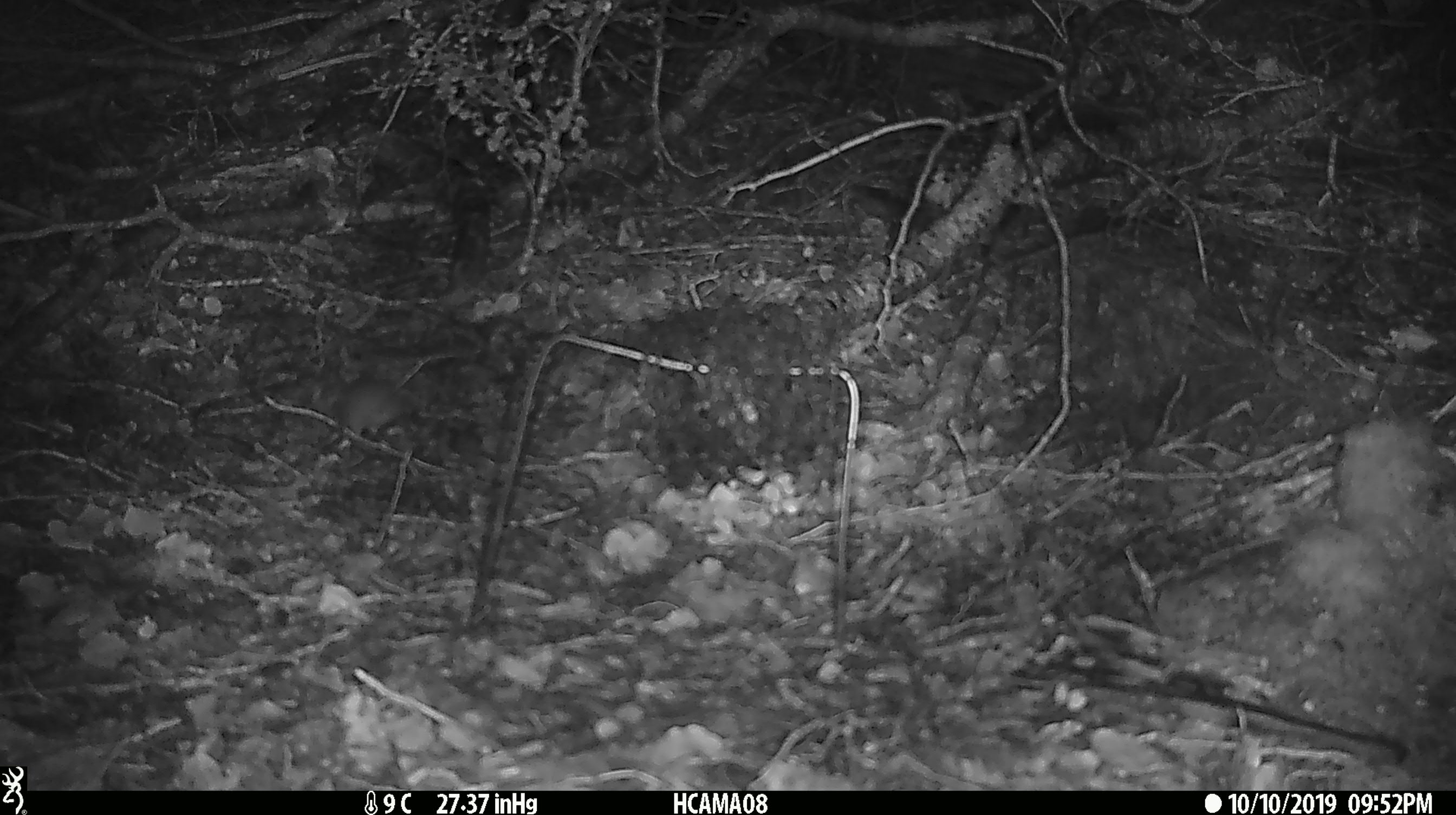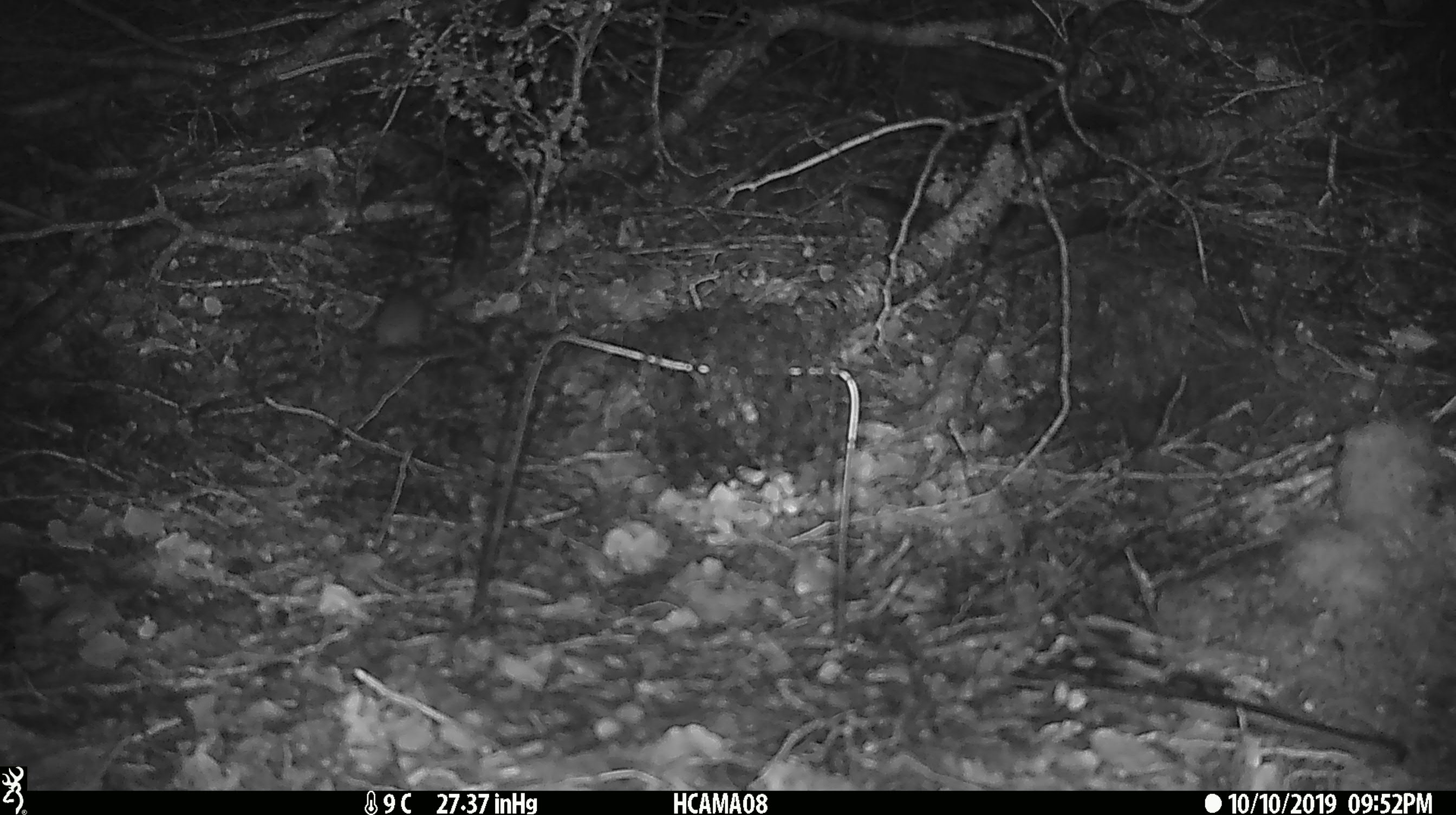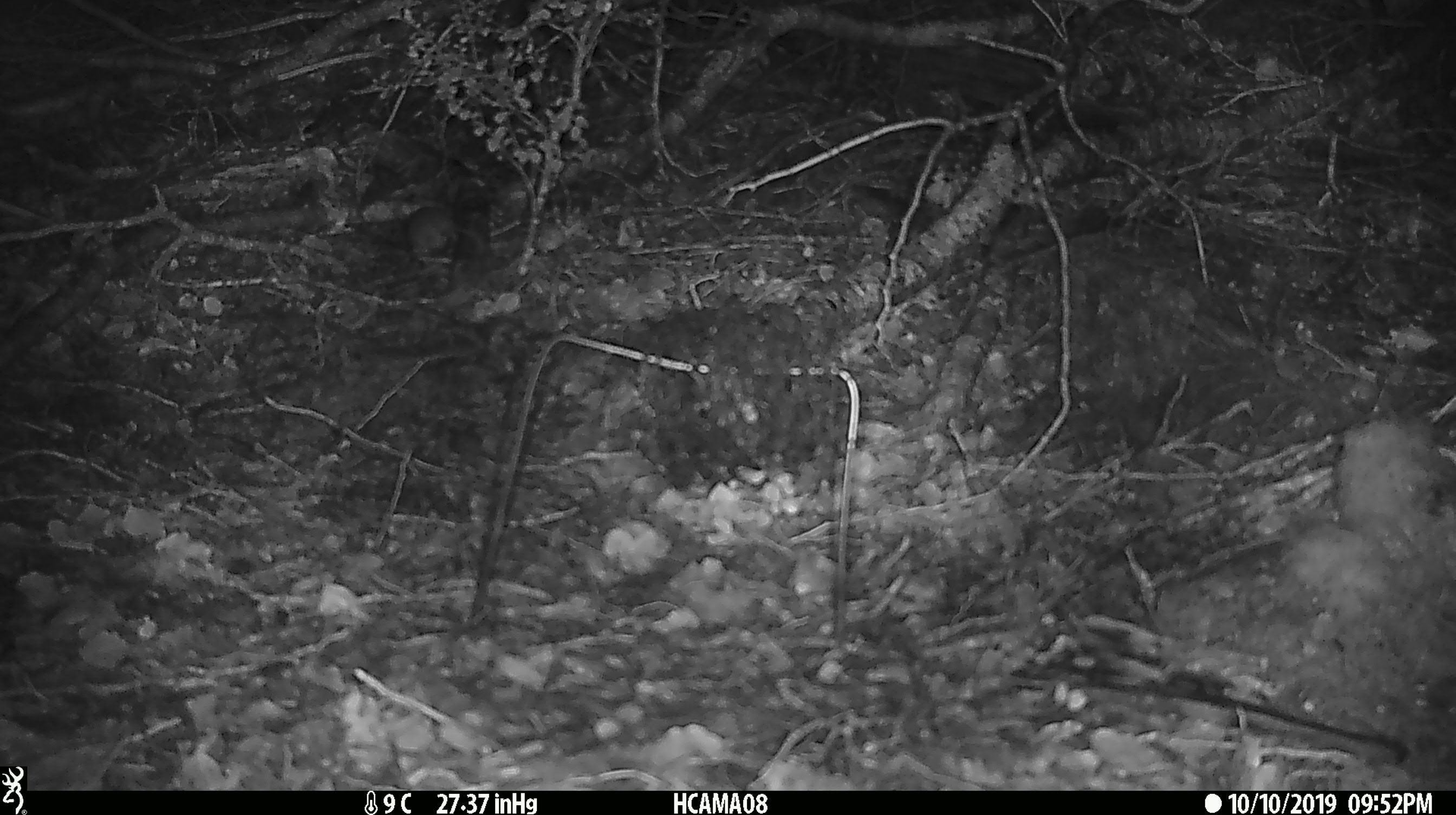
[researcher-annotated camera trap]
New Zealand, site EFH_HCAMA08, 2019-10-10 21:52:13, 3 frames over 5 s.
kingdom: Animalia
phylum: Chordata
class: Mammalia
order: Rodentia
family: Muridae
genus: Mus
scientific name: Mus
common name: mouse